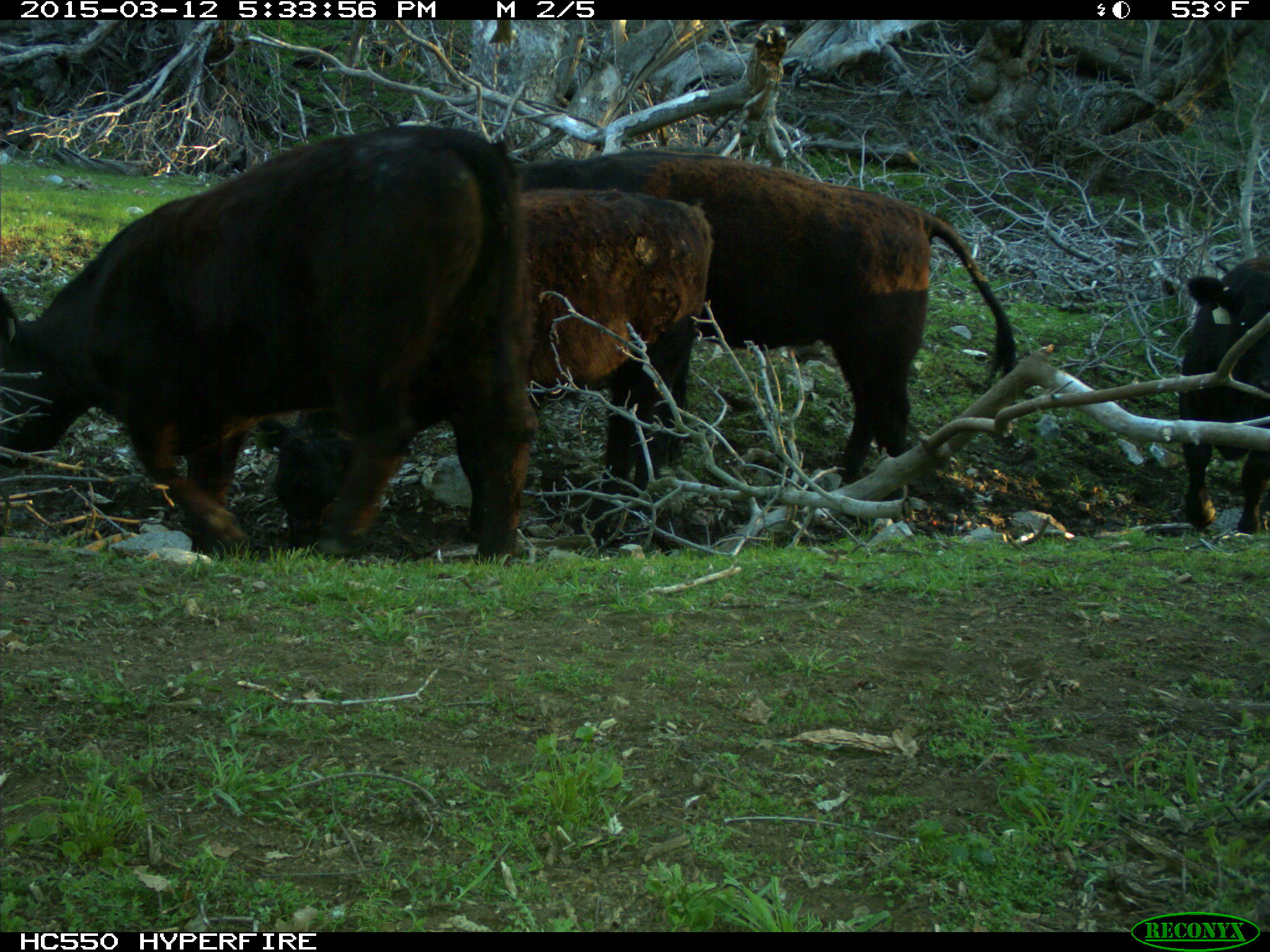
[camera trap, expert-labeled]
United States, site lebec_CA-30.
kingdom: Animalia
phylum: Chordata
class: Mammalia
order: Artiodactyla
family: Bovidae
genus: Bos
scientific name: Bos taurus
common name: domestic cow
Bos taurus (domestic cow).